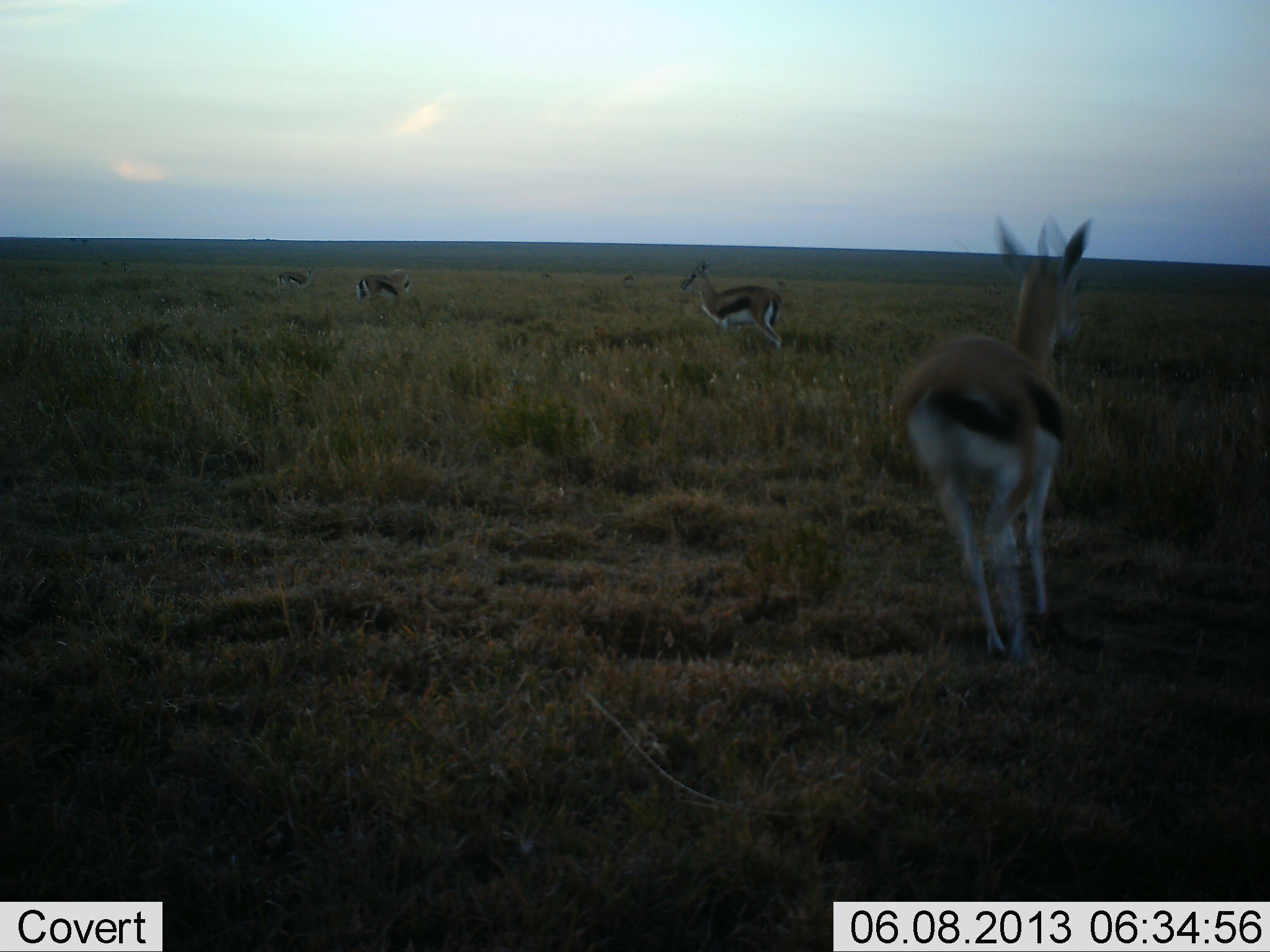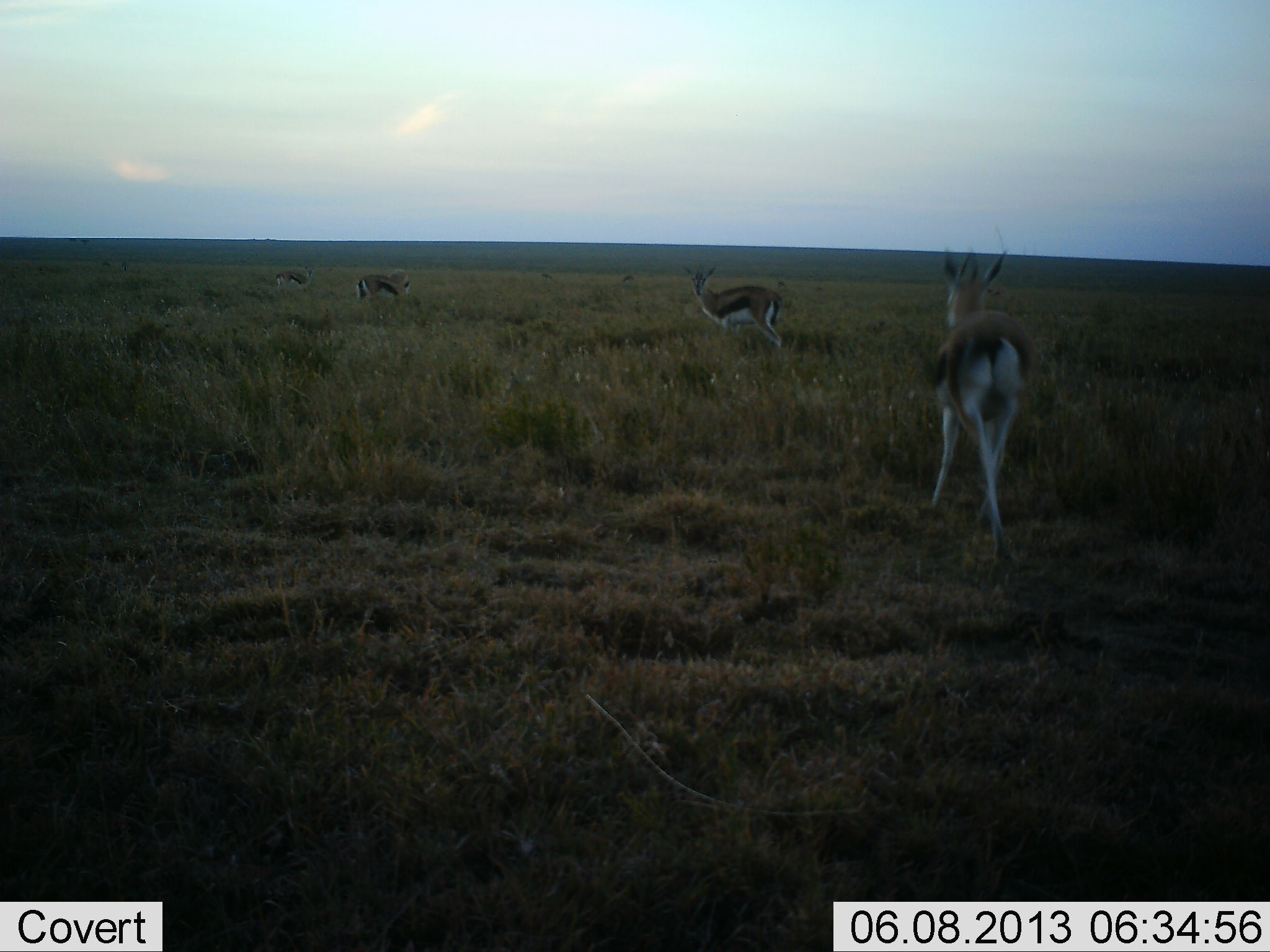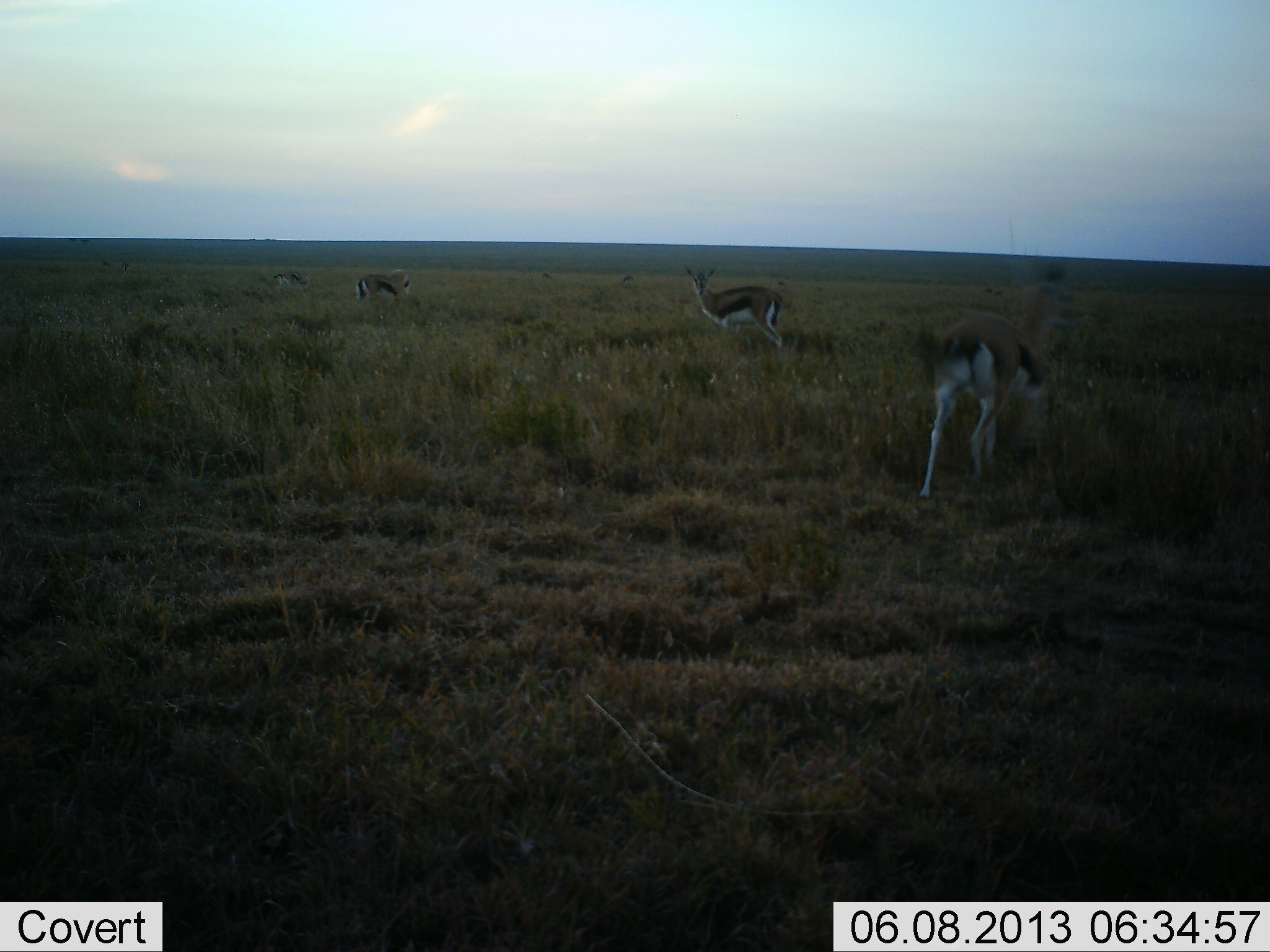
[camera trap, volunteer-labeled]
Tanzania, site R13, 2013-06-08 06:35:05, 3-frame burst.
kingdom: Animalia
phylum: Chordata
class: Mammalia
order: Artiodactyla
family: Bovidae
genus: Eudorcas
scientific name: Eudorcas thomsonii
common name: thomson's gazelle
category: gazellethomsons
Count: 4.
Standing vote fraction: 70%.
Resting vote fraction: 0%.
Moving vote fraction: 100%.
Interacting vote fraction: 0%.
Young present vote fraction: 0%.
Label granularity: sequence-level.